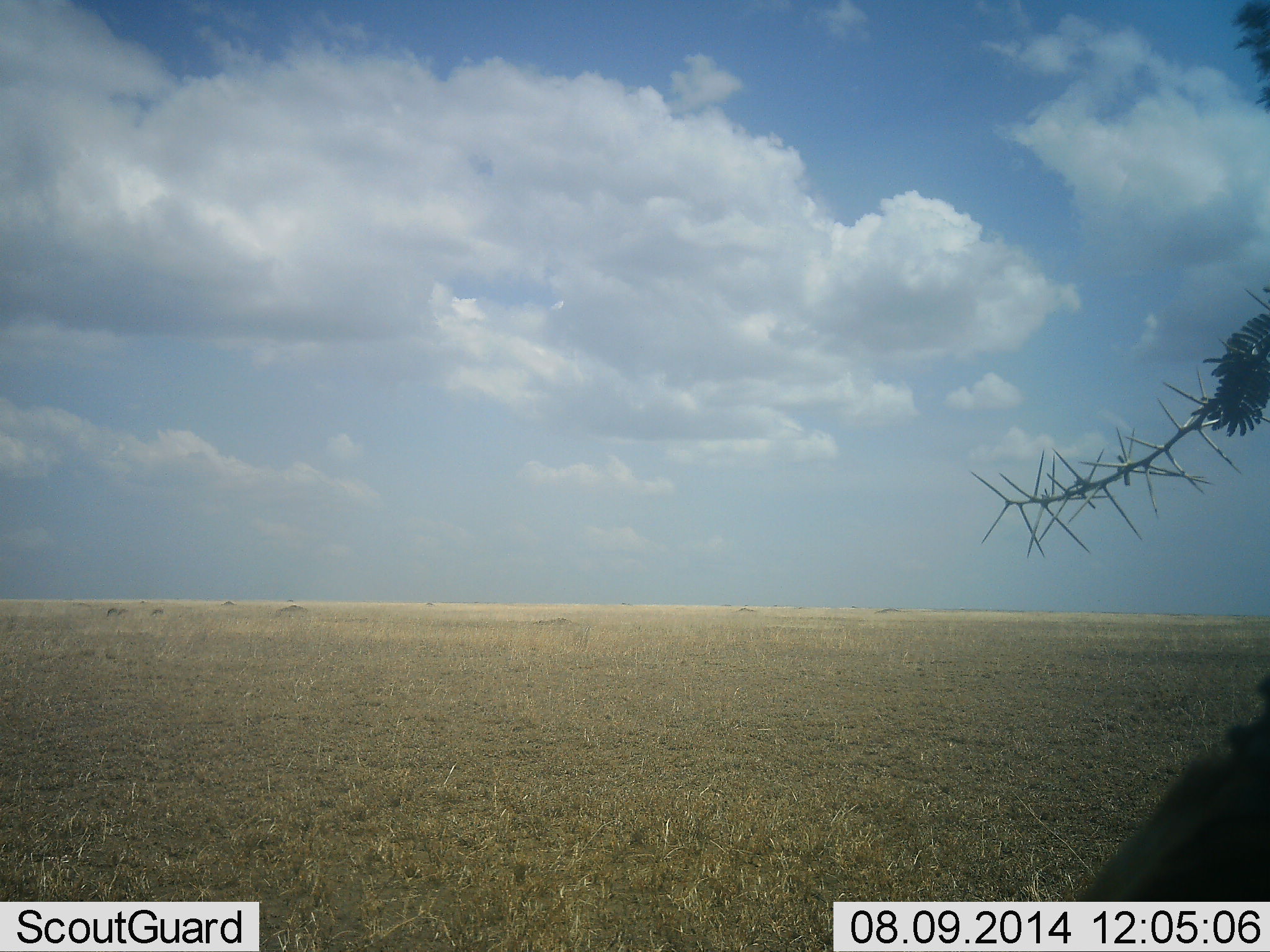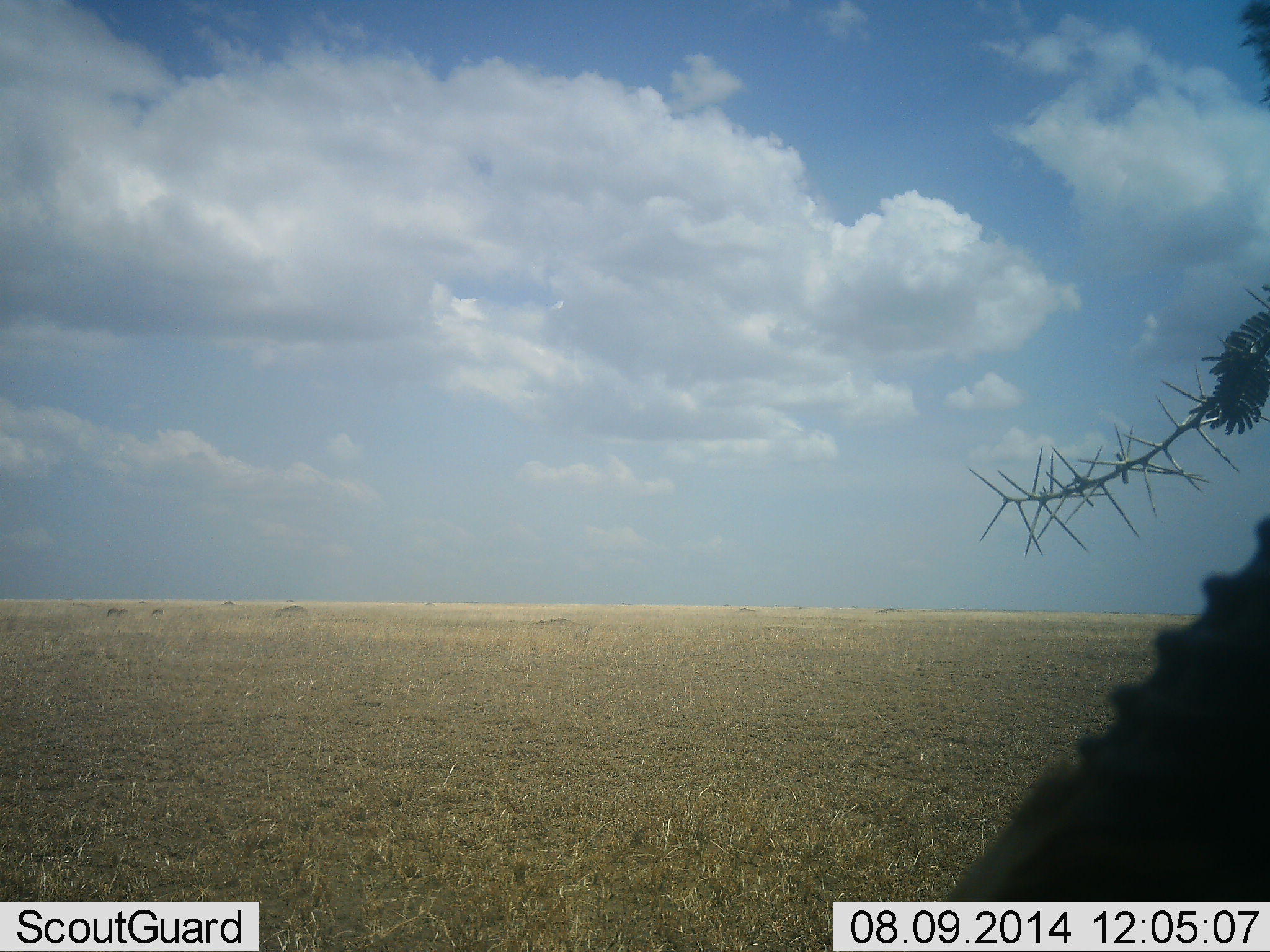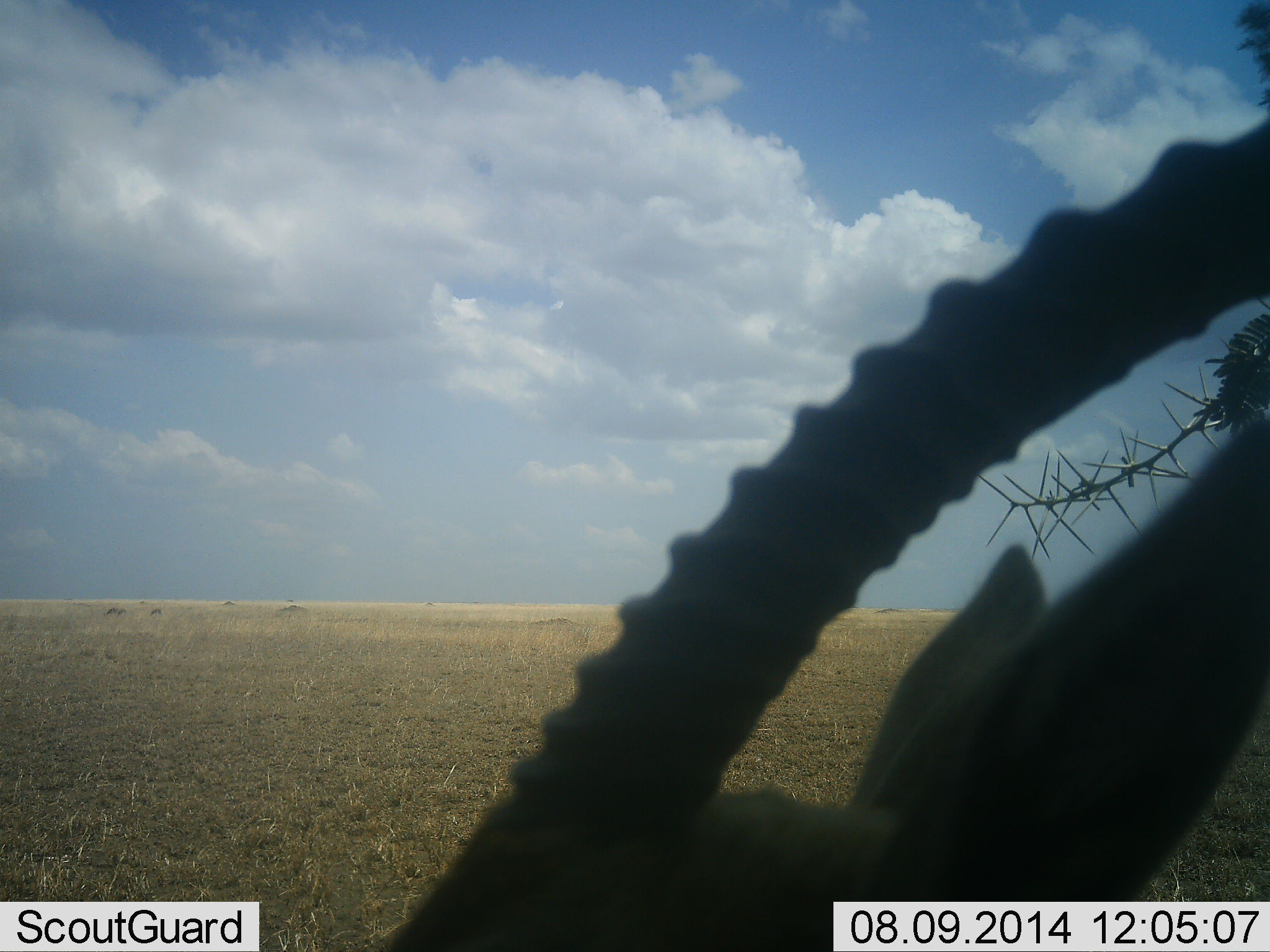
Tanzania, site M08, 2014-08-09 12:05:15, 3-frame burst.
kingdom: Animalia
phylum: Chordata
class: Mammalia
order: Artiodactyla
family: Bovidae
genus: Eudorcas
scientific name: Eudorcas thomsonii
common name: thomson's gazelle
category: gazellethomsons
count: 1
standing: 70%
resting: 0%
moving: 30%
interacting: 0%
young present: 0%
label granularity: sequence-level